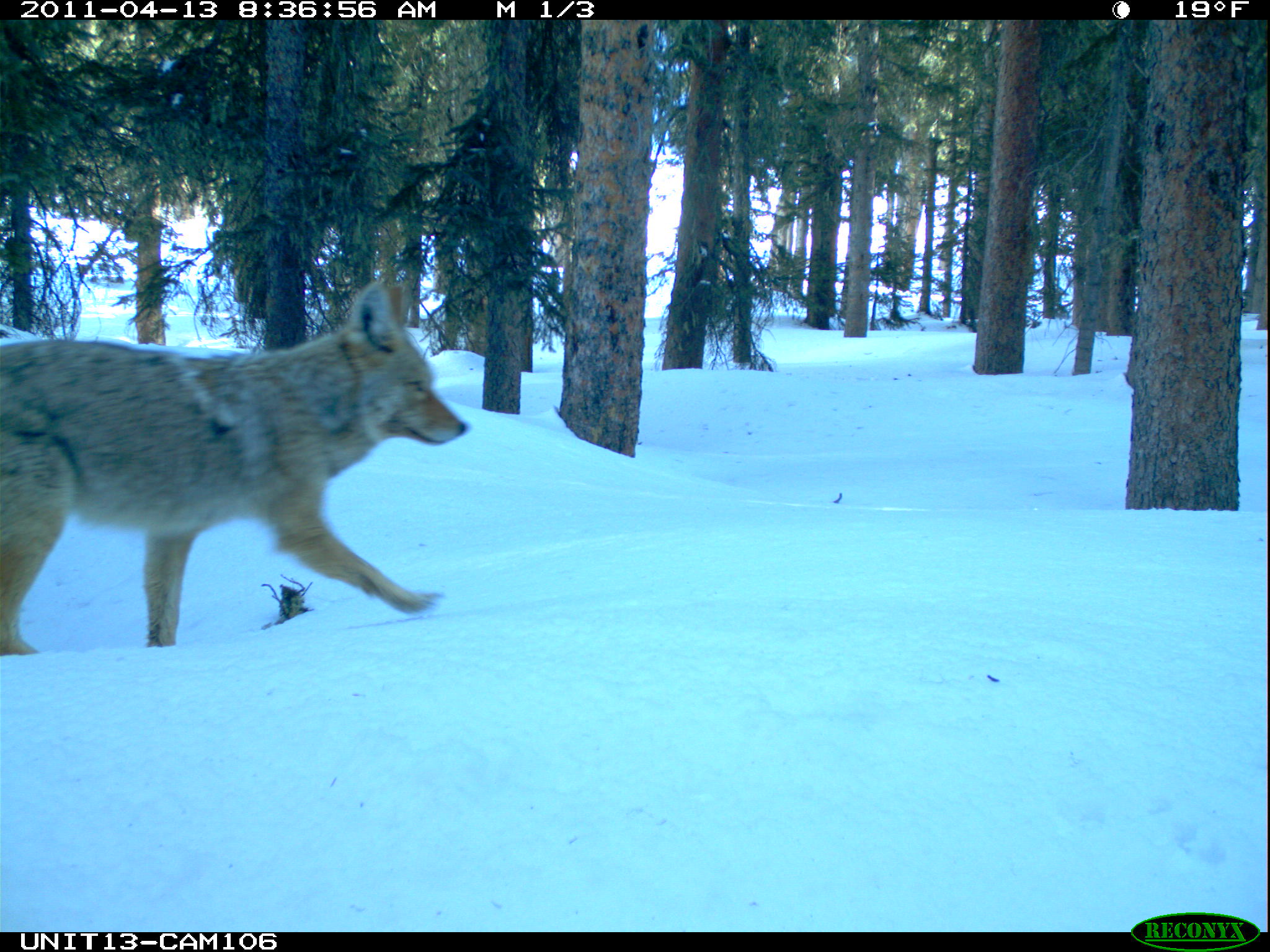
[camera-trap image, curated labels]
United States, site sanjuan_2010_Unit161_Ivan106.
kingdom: Animalia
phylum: Chordata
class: Mammalia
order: Carnivora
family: Canidae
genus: Canis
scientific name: Canis latrans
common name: coyote